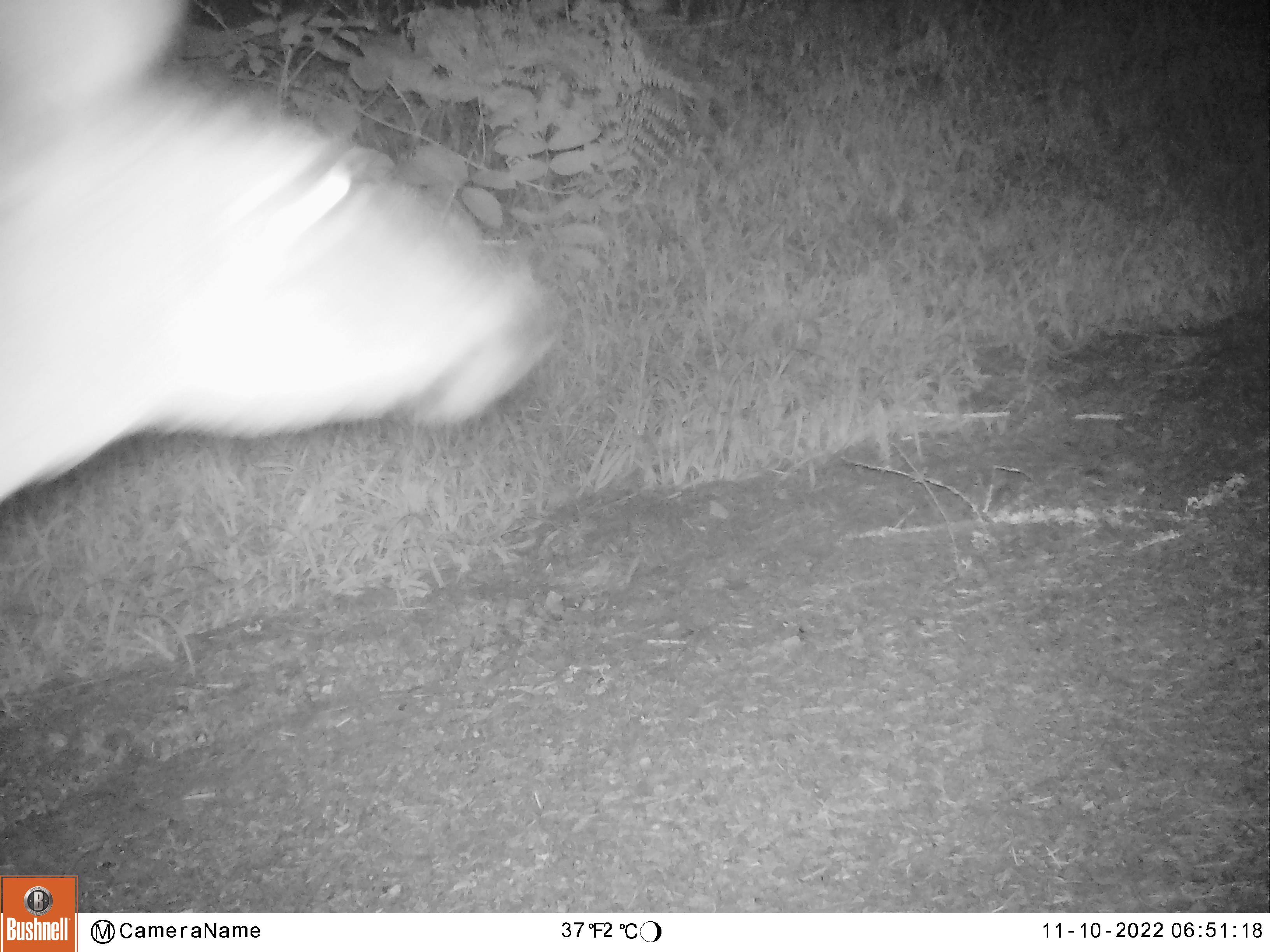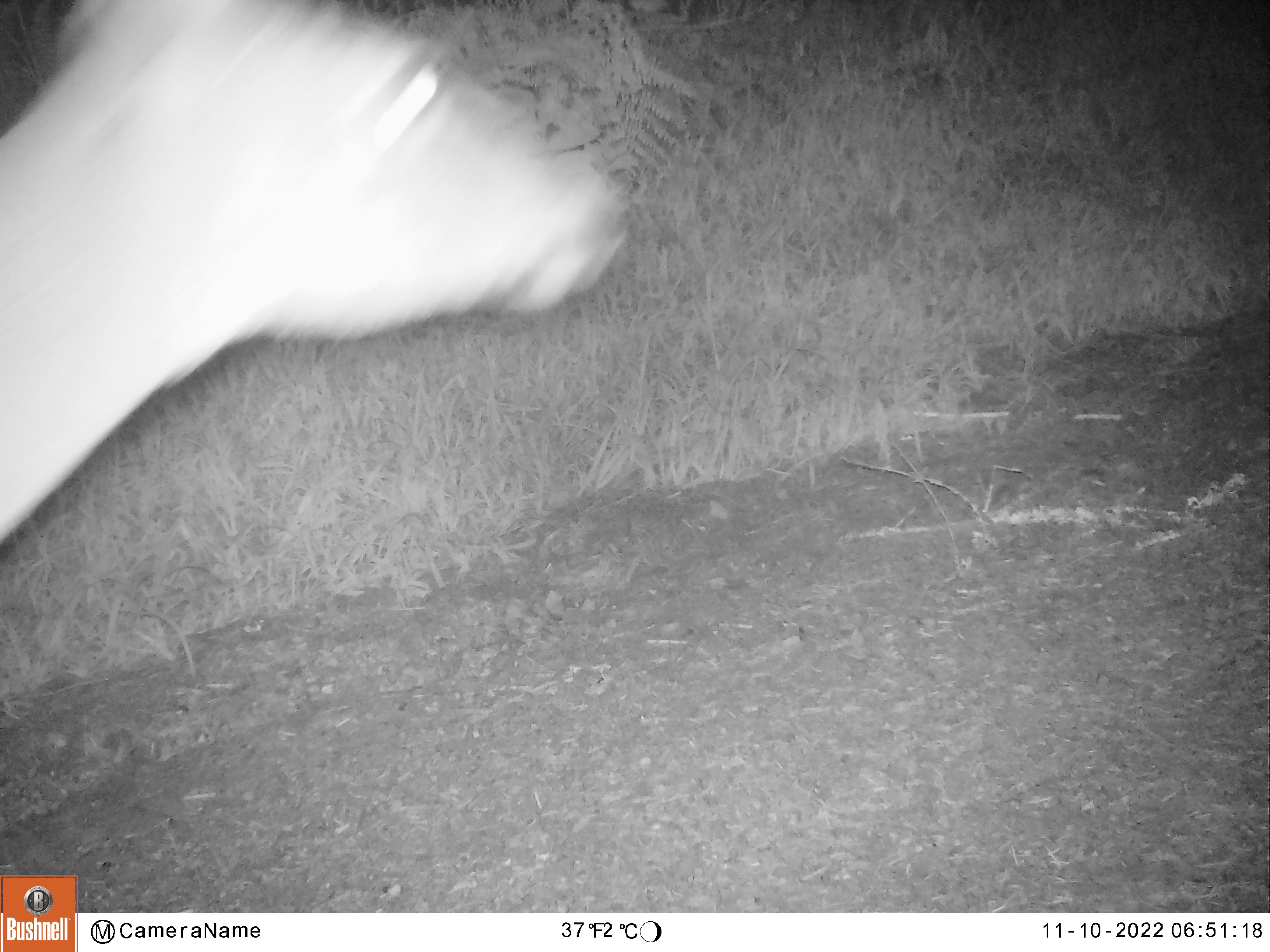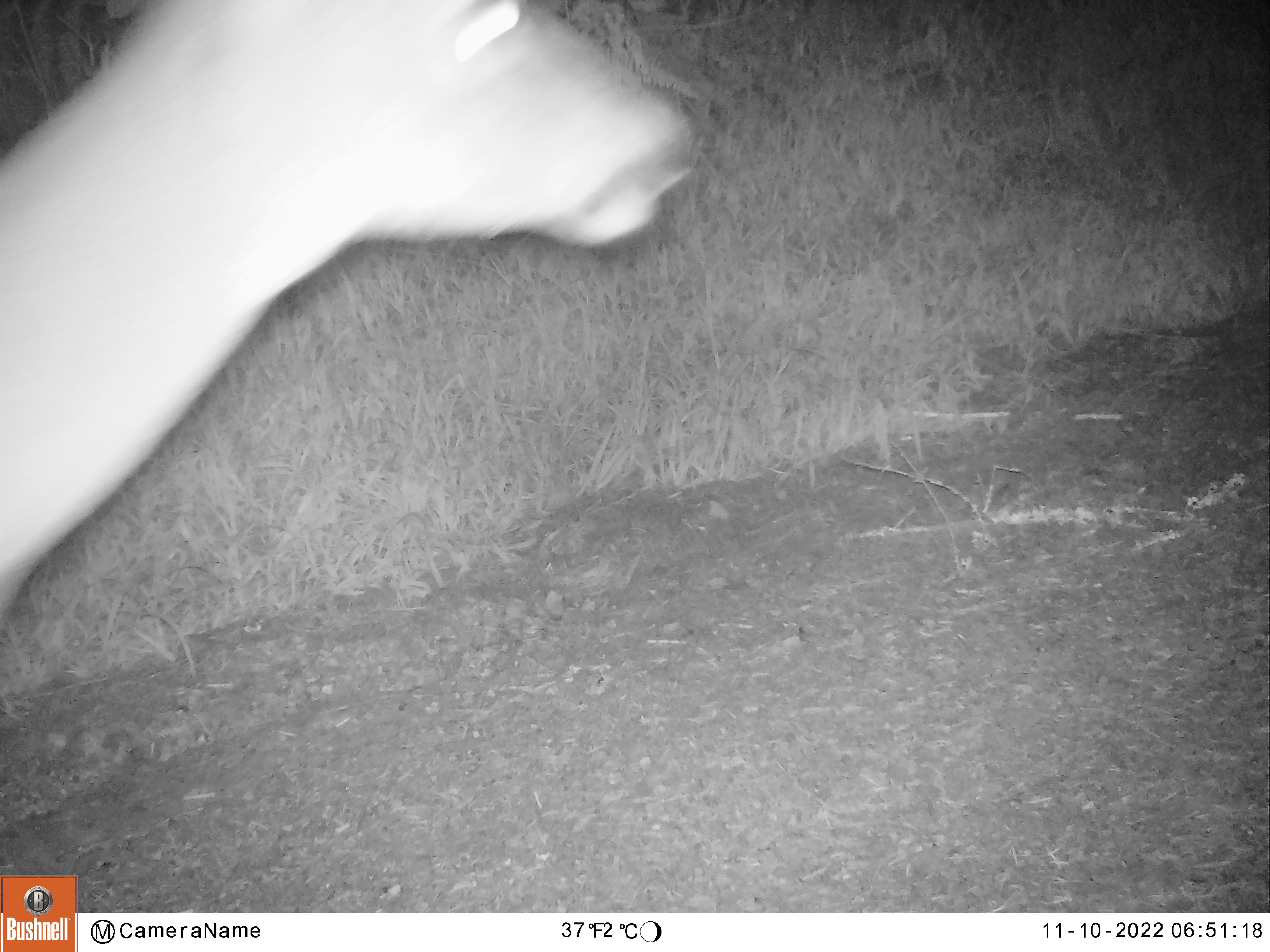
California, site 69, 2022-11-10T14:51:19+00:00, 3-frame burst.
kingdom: Animalia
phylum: Chordata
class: Mammalia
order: Artiodactyla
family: Cervidae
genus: Odocoileus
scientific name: Odocoileus hemionus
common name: mule deer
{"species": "mule deer (Odocoileus hemionus)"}